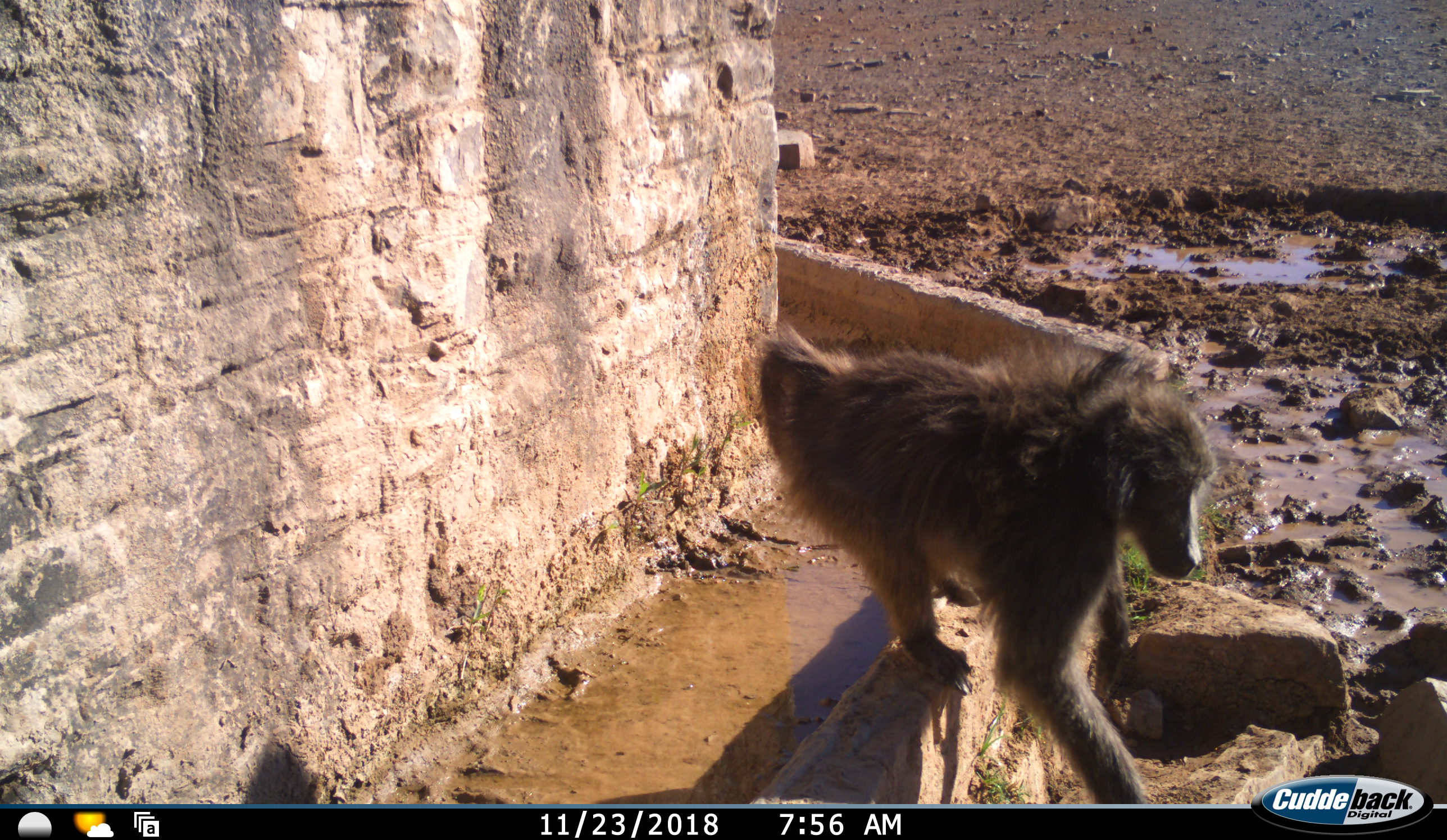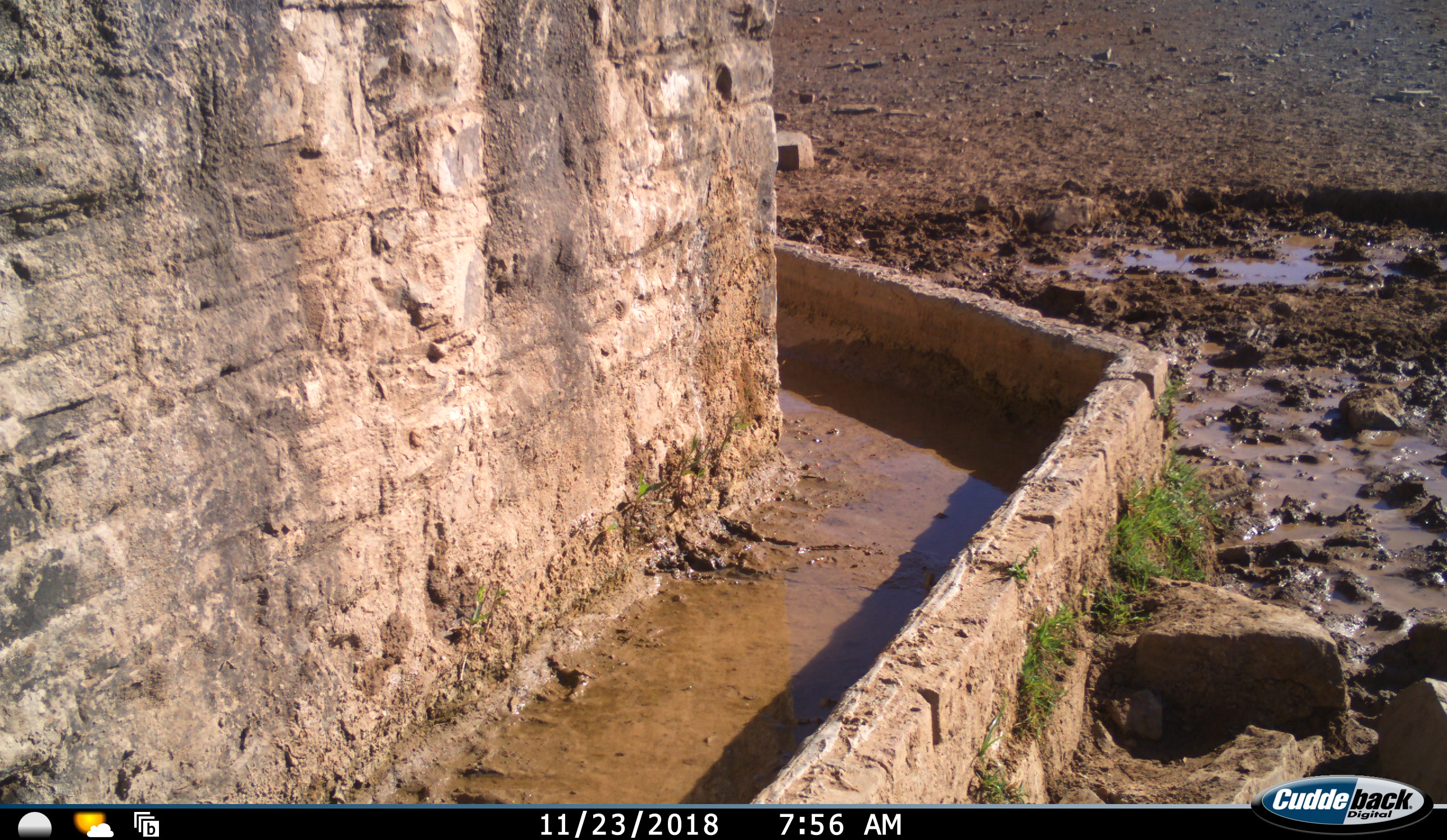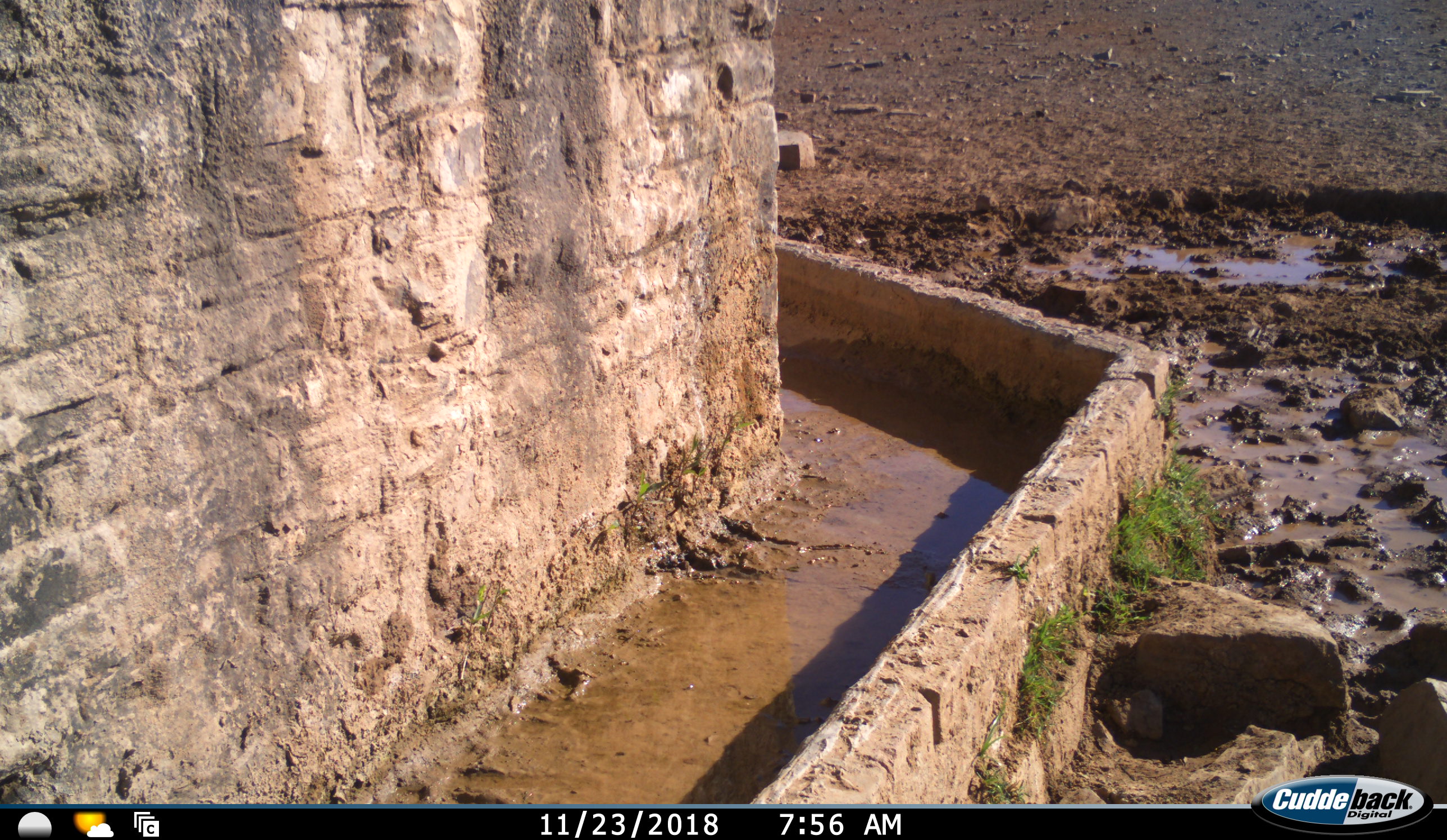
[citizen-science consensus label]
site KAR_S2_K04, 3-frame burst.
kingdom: Animalia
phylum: Chordata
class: Mammalia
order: Primates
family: Cercopithecidae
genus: Papio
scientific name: Papio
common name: baboon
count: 1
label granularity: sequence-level